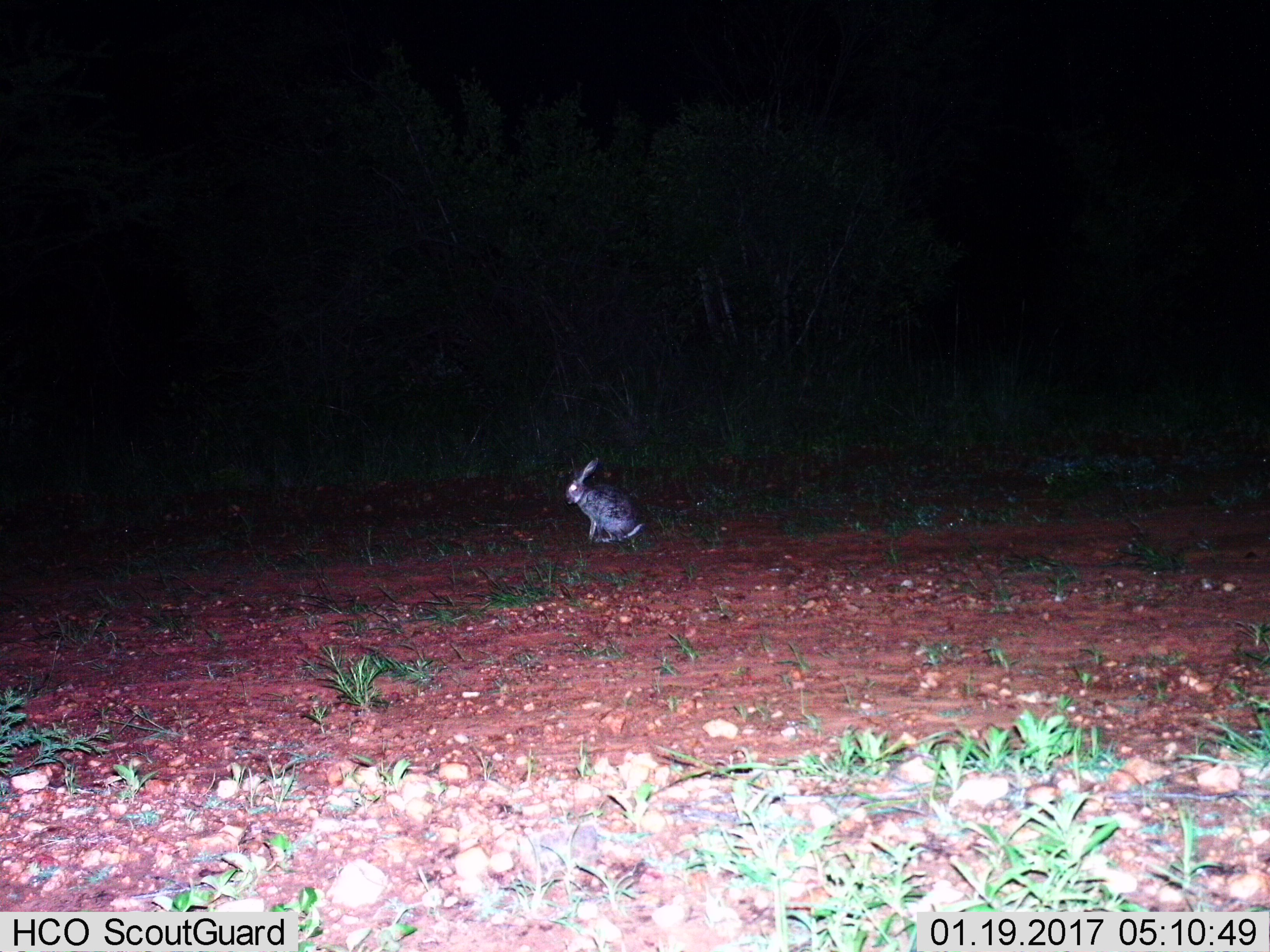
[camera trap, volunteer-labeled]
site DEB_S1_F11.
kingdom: Animalia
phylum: Chordata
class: Mammalia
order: Lagomorpha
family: Leporidae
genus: Lepus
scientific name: Lepus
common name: hare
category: hareunknown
Hareunknown (hare) (Lepus), count 1. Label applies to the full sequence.